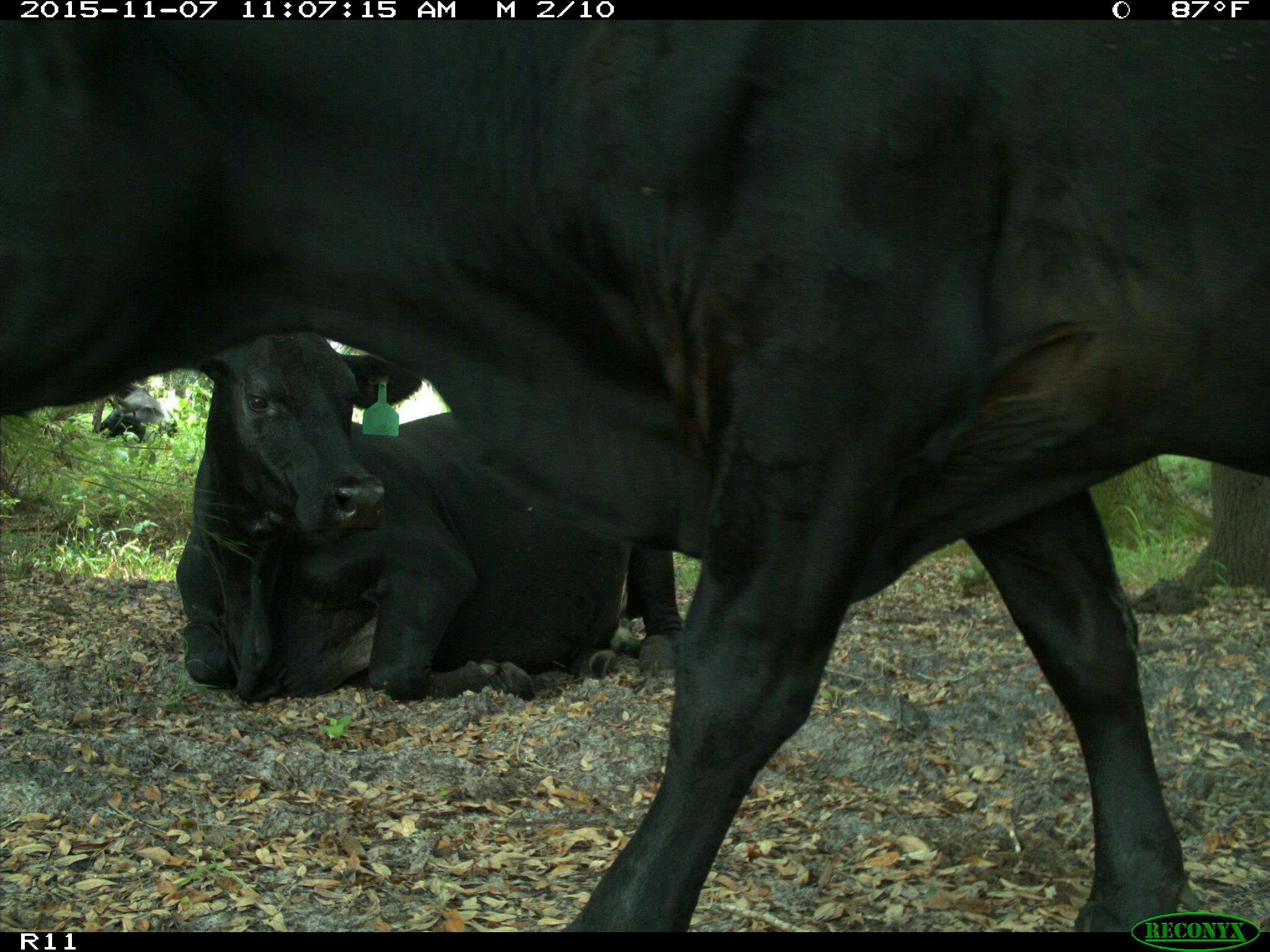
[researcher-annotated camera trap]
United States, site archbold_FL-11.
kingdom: Animalia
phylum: Chordata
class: Mammalia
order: Artiodactyla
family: Bovidae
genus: Bos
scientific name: Bos taurus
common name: domestic cow